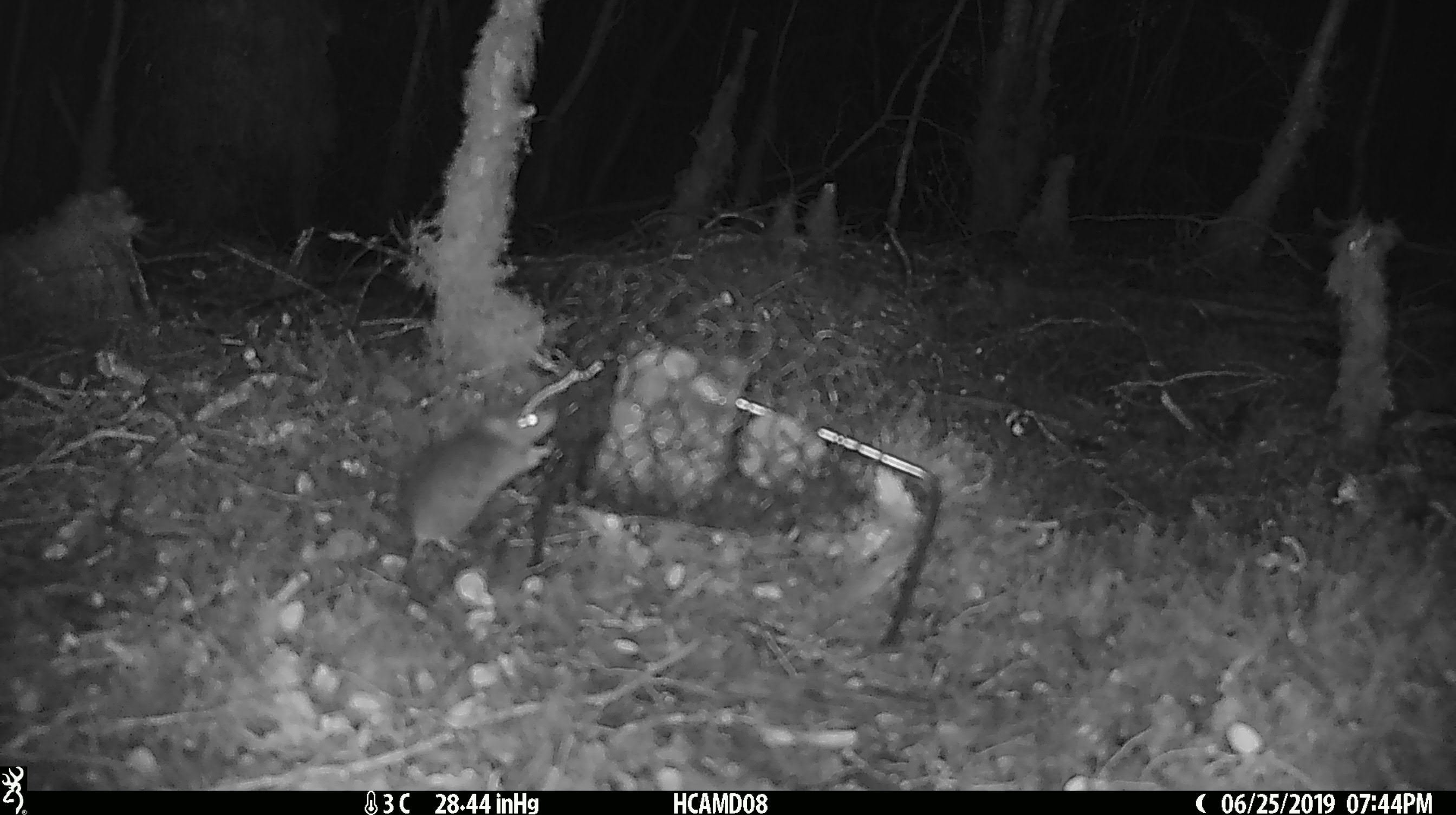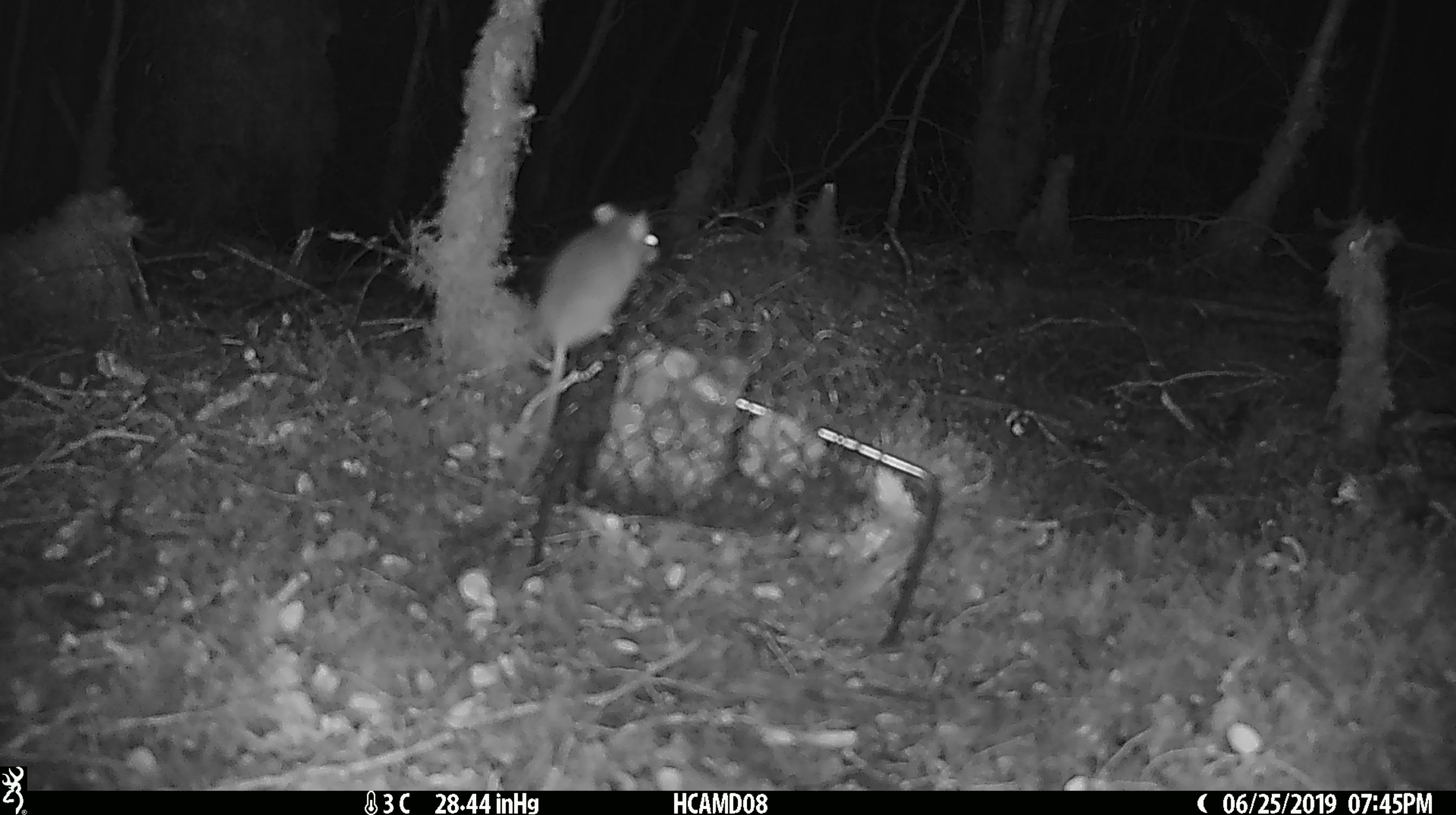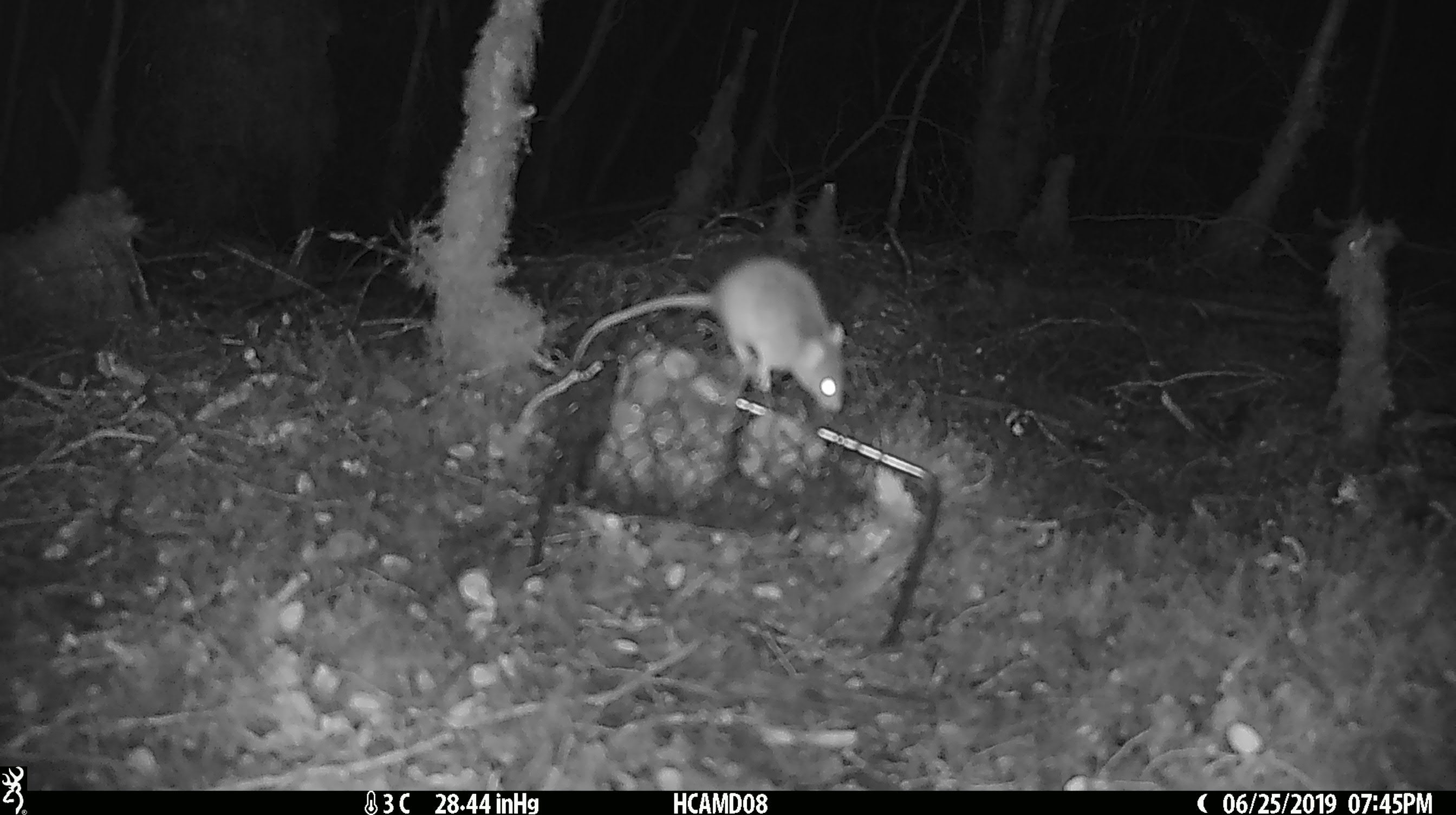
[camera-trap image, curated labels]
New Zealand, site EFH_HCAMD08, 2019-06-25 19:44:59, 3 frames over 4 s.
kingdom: Animalia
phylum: Chordata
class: Mammalia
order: Rodentia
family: Muridae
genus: Mus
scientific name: Mus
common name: mouse